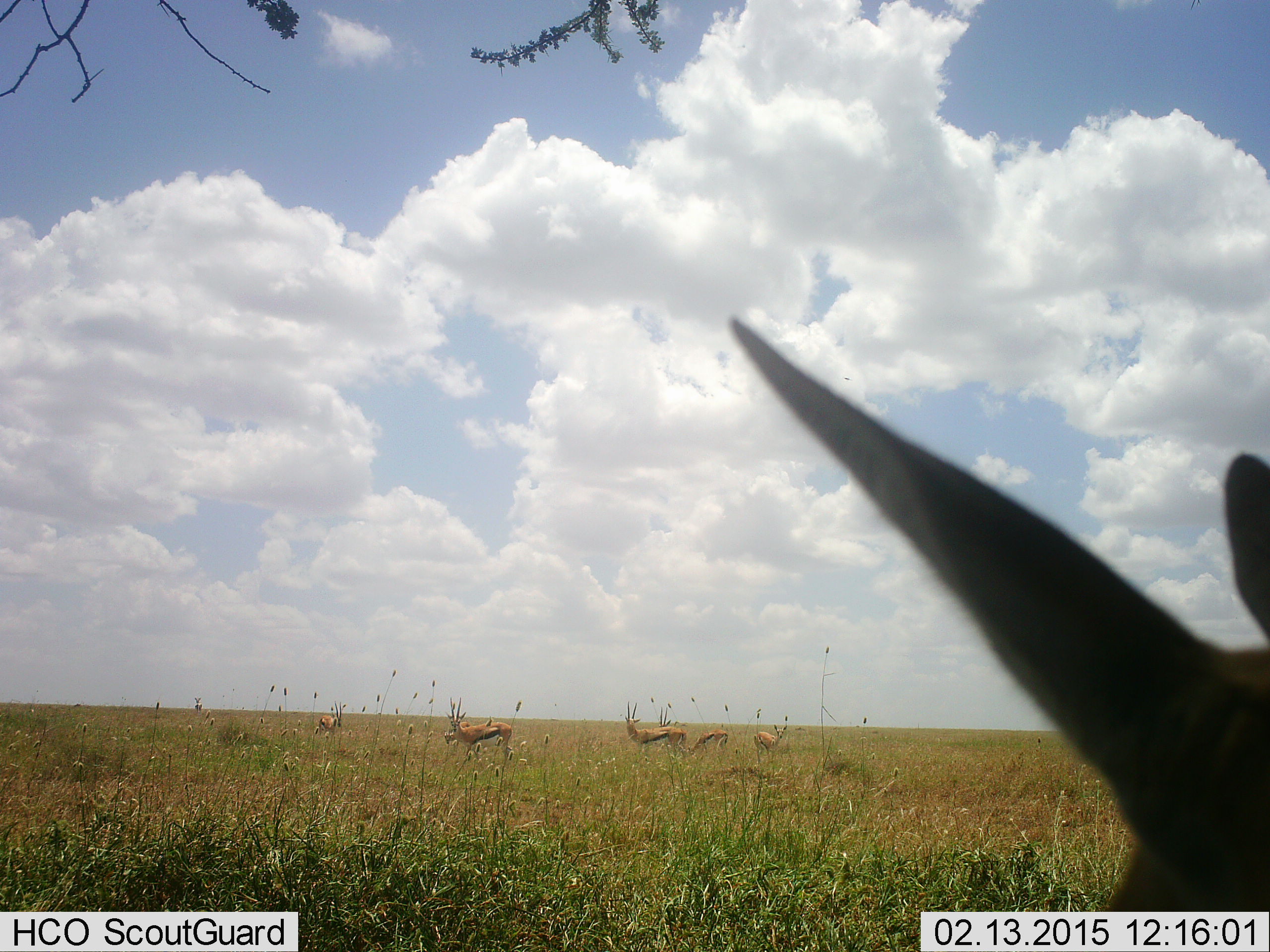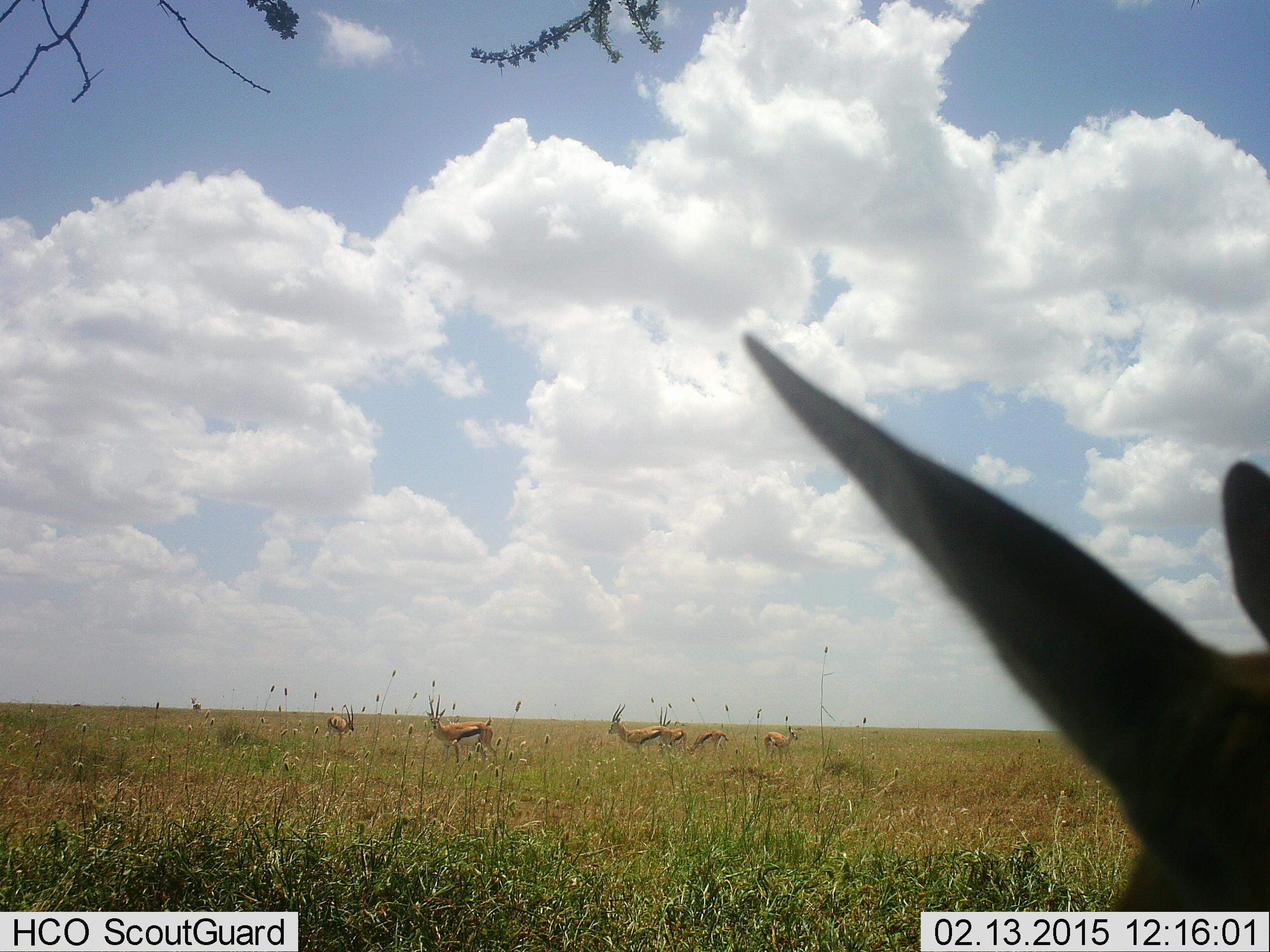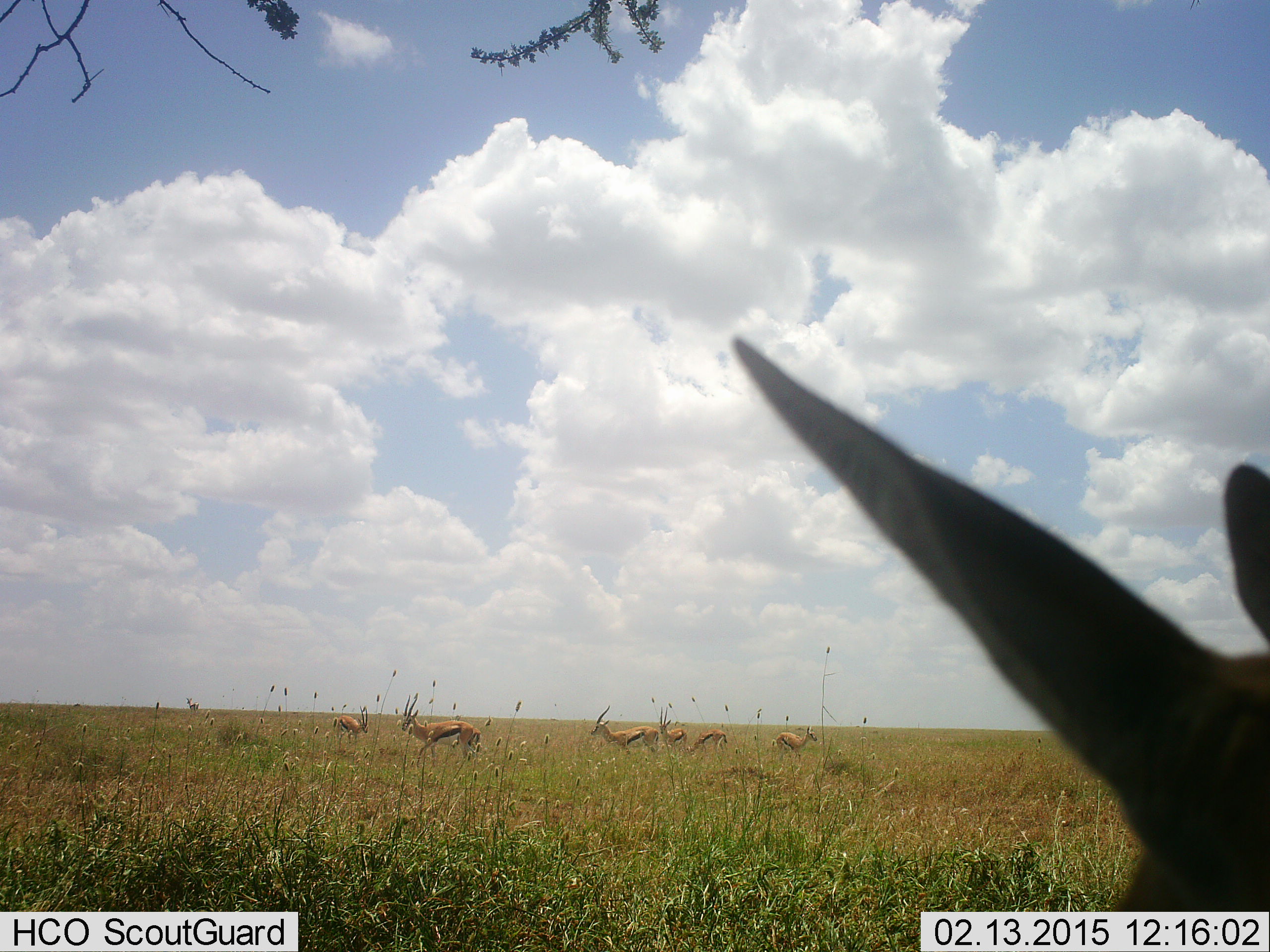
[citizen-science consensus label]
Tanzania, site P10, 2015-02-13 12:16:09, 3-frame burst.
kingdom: Animalia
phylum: Chordata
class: Mammalia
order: Artiodactyla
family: Bovidae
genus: Eudorcas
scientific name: Eudorcas thomsonii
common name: thomson's gazelle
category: gazellethomsons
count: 7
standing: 60%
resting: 20%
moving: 80%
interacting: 10%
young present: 10%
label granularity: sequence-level